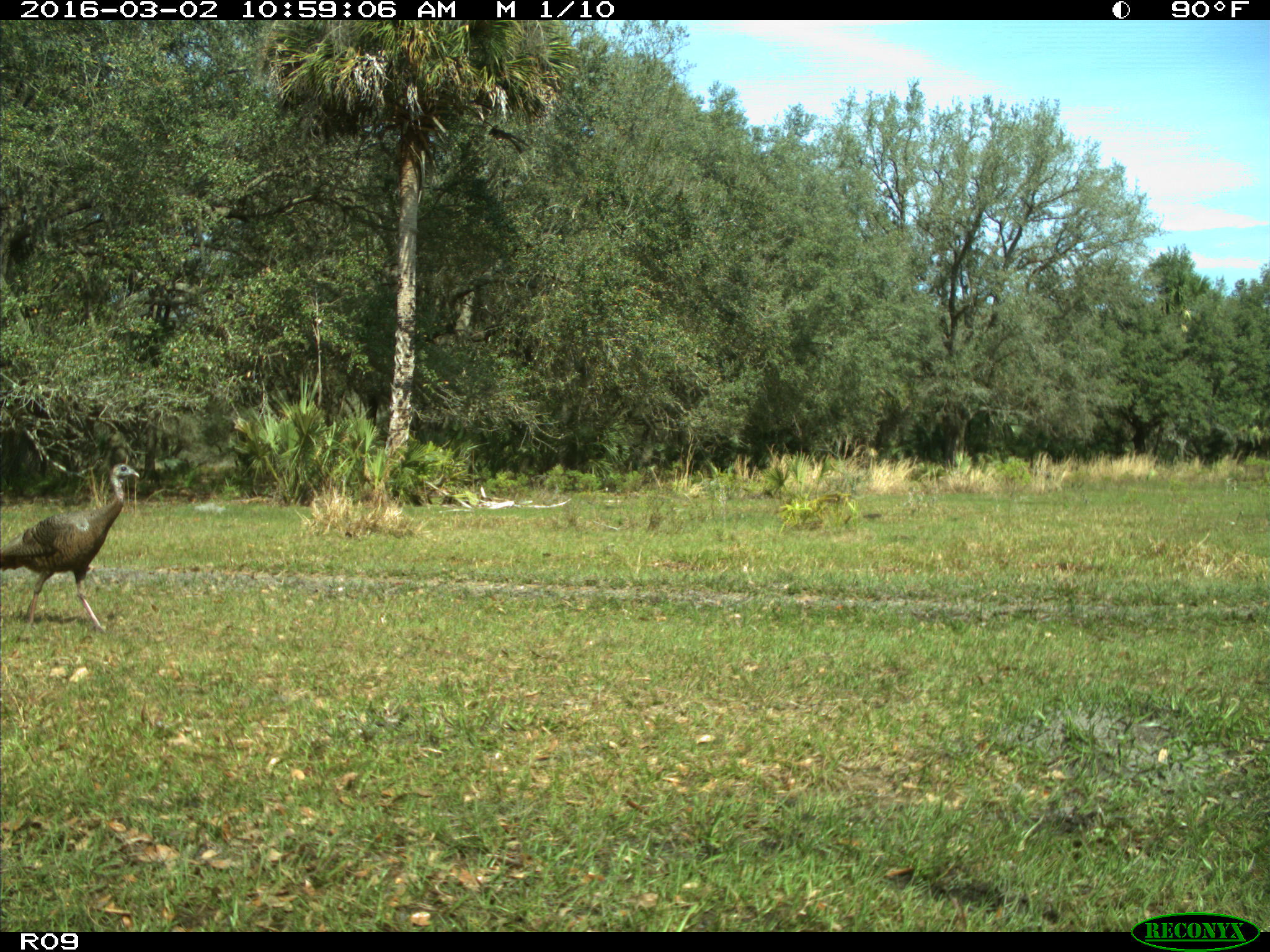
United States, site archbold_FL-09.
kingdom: Animalia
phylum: Chordata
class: Aves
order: Galliformes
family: Phasianidae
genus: Meleagris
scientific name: Meleagris gallopavo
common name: wild turkey